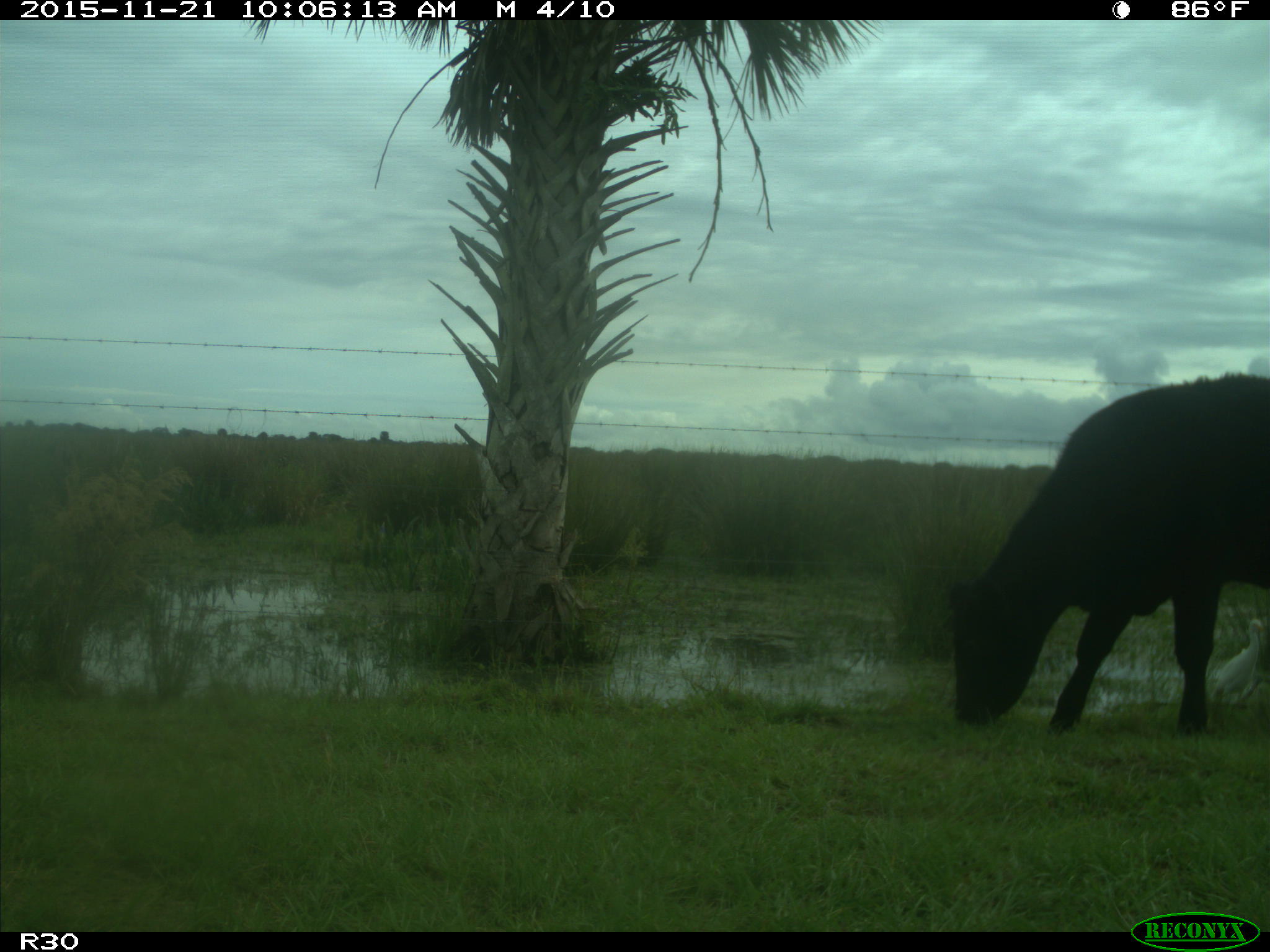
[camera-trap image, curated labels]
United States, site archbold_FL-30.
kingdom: Animalia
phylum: Chordata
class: Mammalia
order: Artiodactyla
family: Bovidae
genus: Bos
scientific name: Bos taurus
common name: domestic cow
Bos taurus (domestic cow).